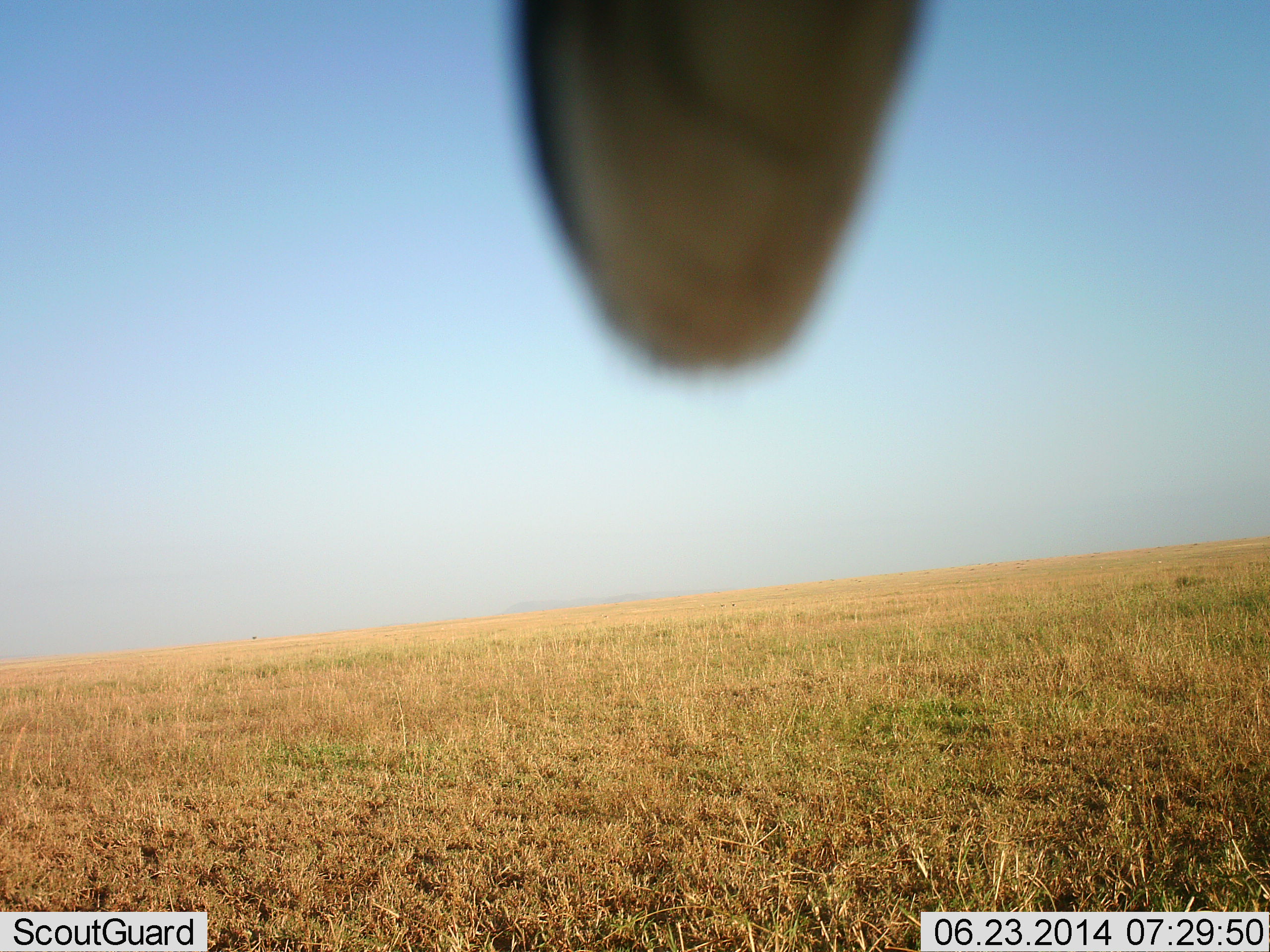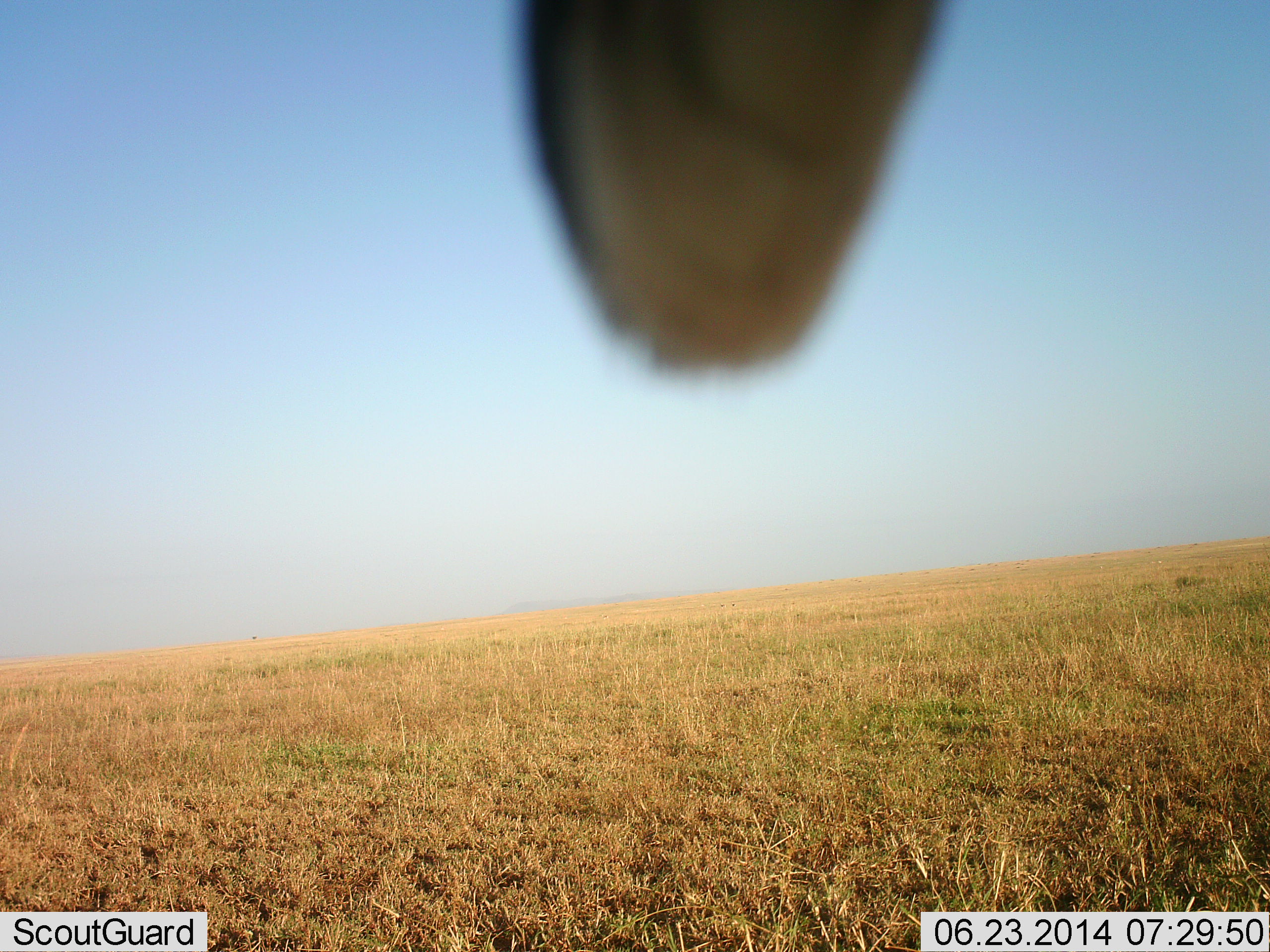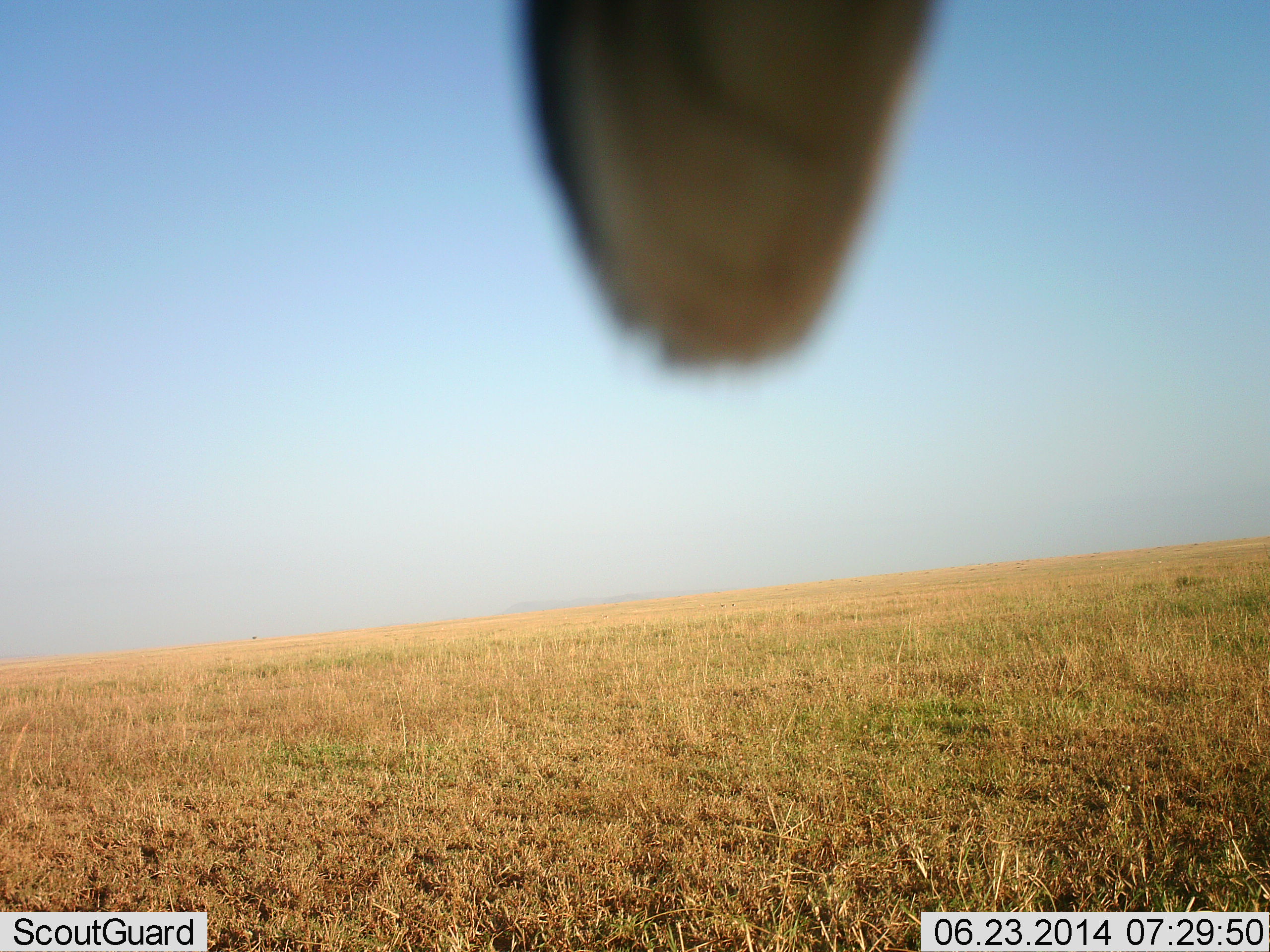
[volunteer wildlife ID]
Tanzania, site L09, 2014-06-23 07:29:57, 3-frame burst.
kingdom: Animalia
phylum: Chordata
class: Aves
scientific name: Aves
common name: bird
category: otherbird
Otherbird (bird) (Aves), count 1. Behavior (volunteer vote fractions): standing 25%, resting 75%, moving 0%, interacting 0%. Young present (vote fraction): 0%. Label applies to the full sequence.